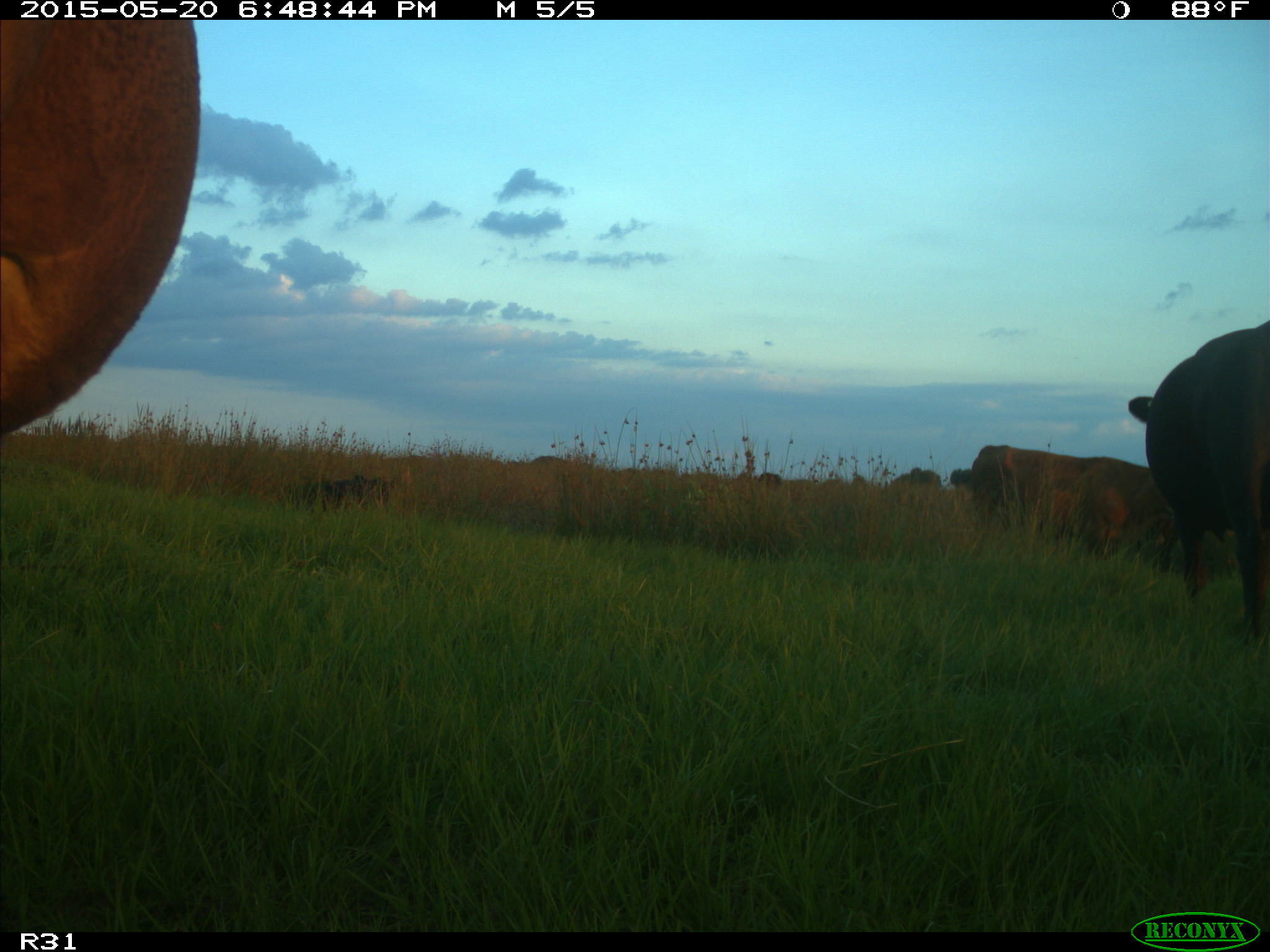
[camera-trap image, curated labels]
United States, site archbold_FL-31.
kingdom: Animalia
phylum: Chordata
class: Mammalia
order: Artiodactyla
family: Bovidae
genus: Bos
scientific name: Bos taurus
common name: domestic cow